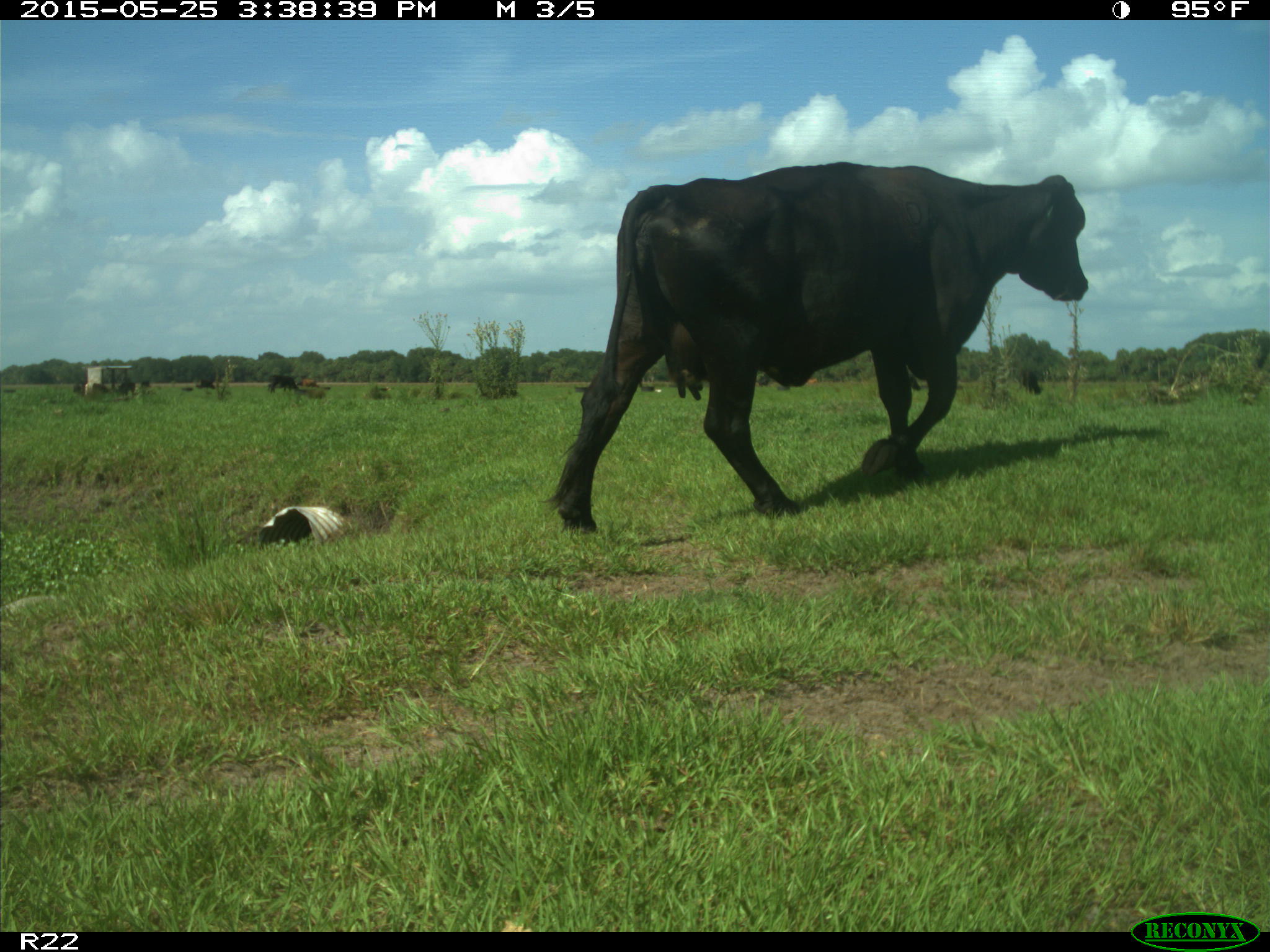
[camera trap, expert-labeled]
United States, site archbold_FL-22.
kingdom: Animalia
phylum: Chordata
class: Mammalia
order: Artiodactyla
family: Bovidae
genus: Bos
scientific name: Bos taurus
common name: domestic cow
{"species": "Bos taurus (domestic cow)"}